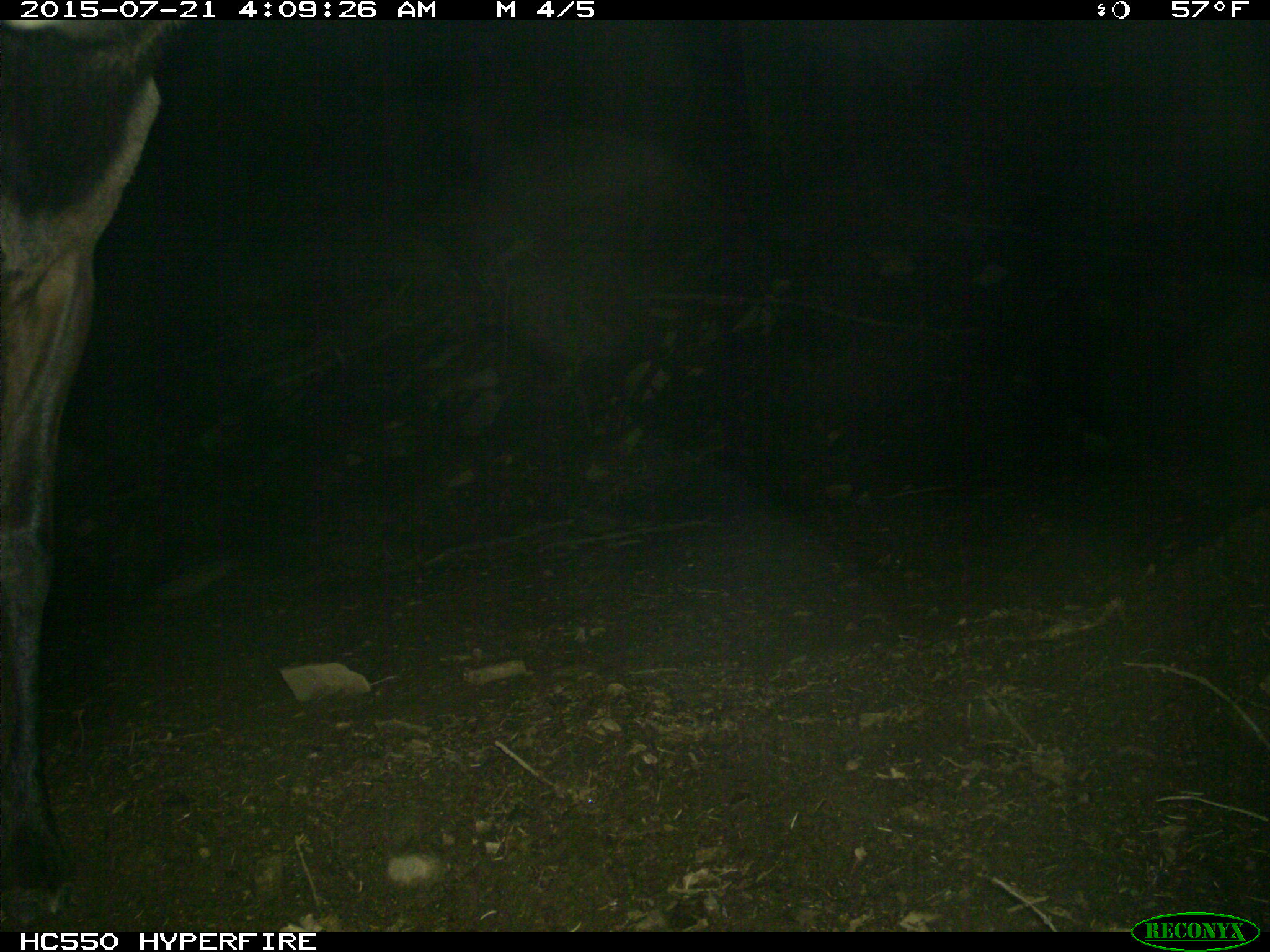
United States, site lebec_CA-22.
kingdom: Animalia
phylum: Chordata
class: Mammalia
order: Artiodactyla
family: Cervidae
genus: Cervus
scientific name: Cervus canadensis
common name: elk